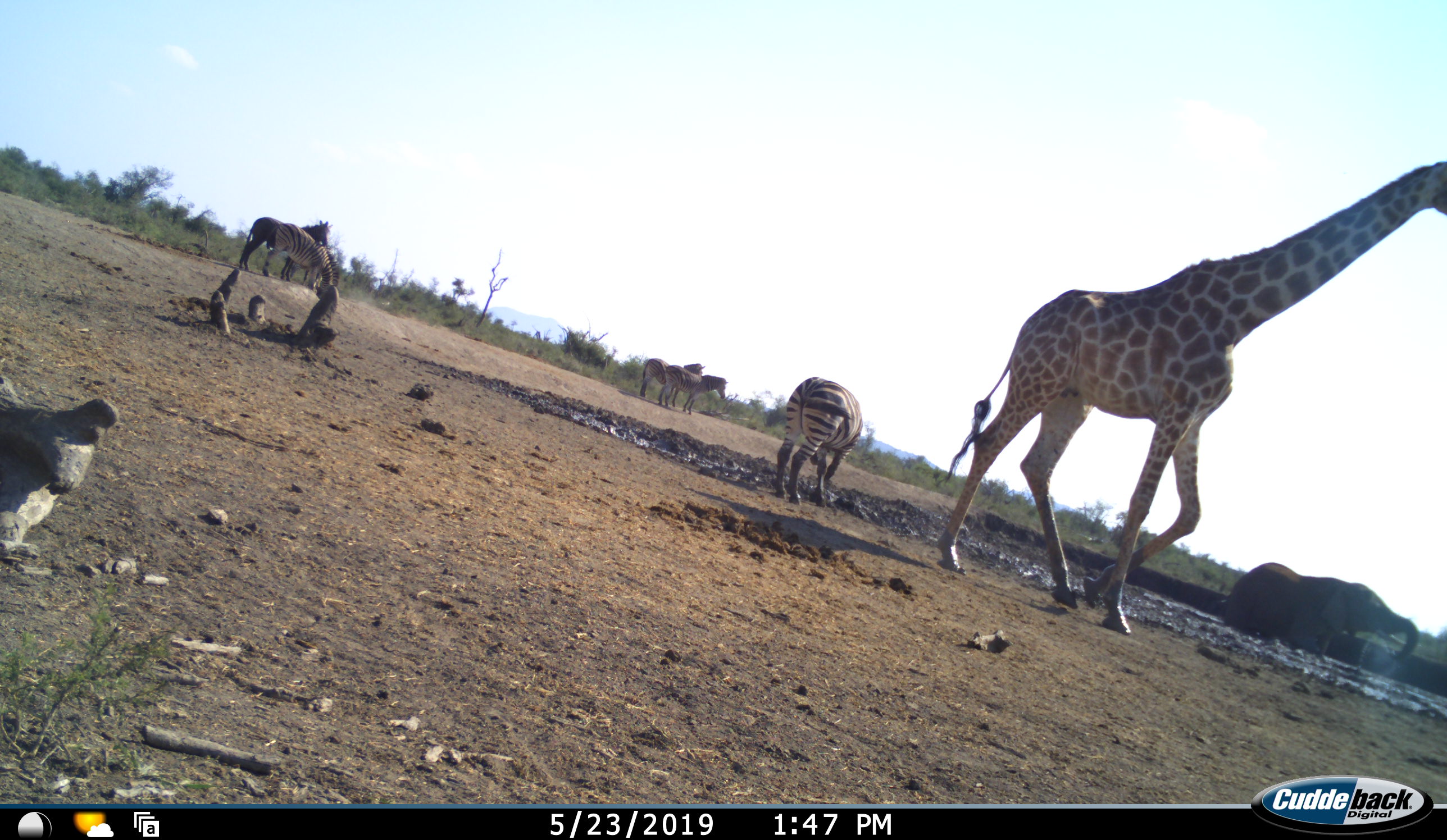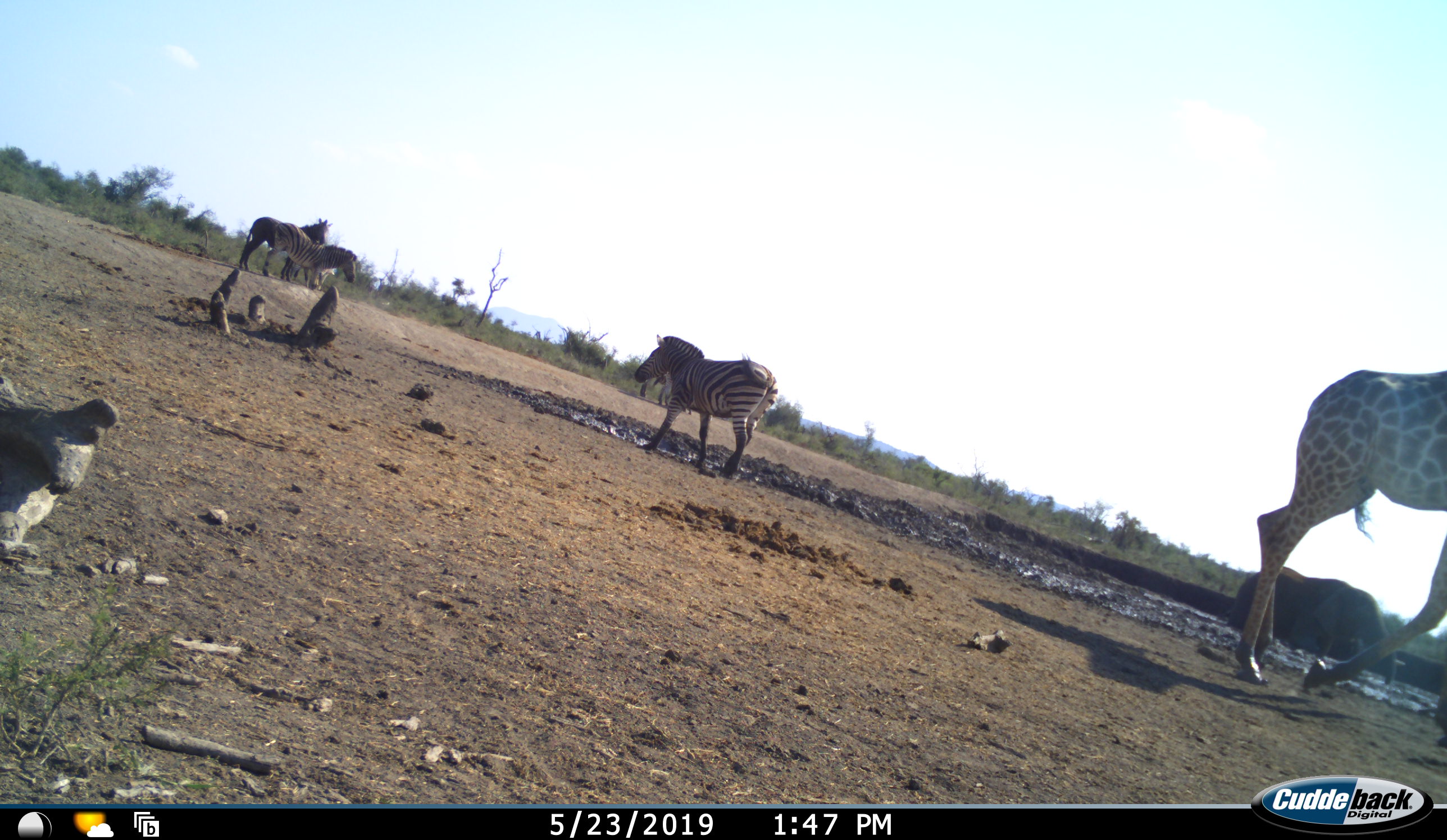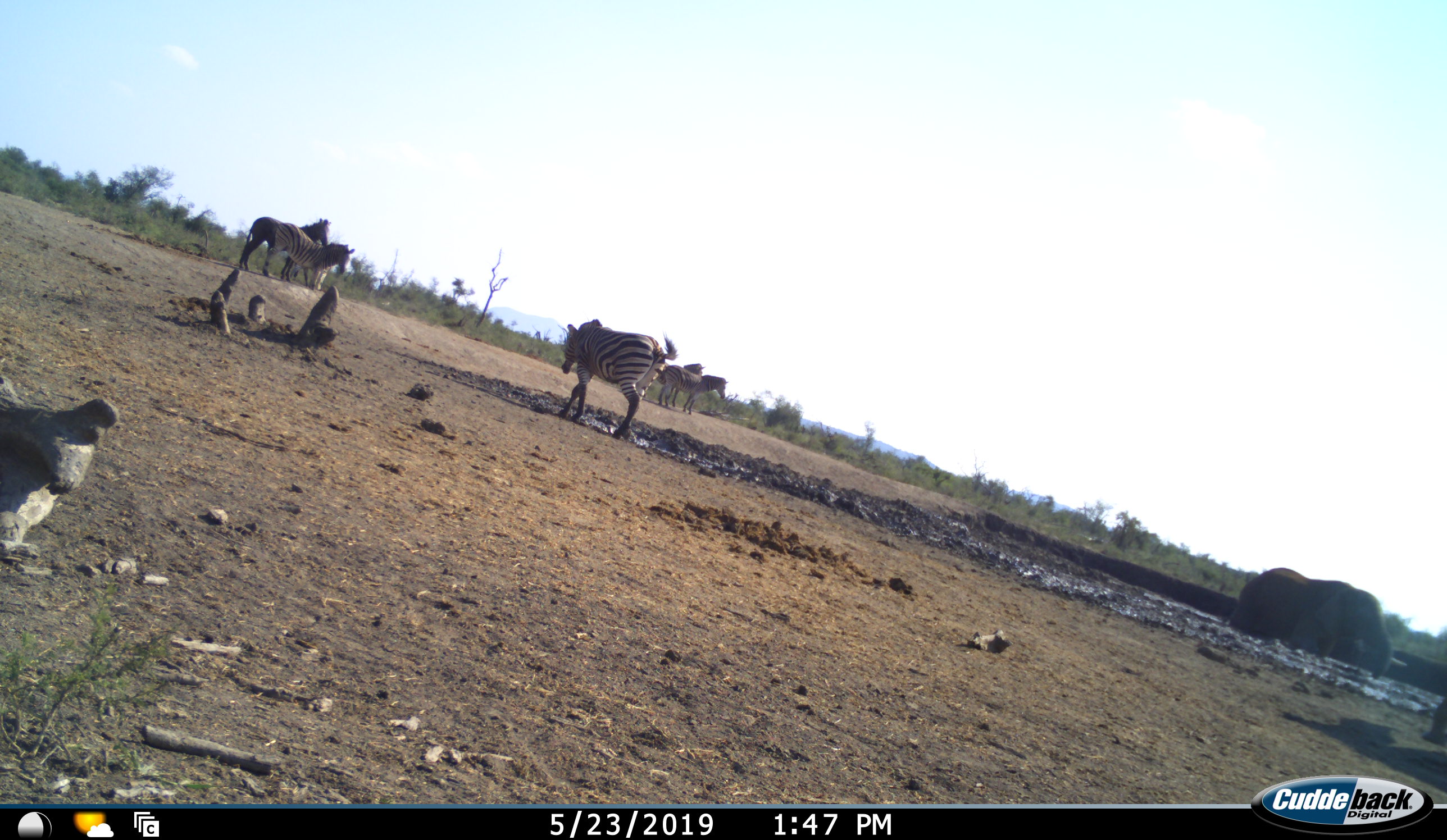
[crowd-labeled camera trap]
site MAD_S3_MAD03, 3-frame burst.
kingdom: Animalia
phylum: Chordata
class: Mammalia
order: Proboscidea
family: Elephantidae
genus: Loxodonta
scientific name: Loxodonta africana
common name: african bush elephant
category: elephant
Elephant (african bush elephant) (Loxodonta africana), count 1. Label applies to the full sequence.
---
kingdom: Animalia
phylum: Chordata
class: Mammalia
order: Artiodactyla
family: Giraffidae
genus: Giraffa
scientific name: Giraffa camelopardalis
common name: giraffe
Giraffe (Giraffa camelopardalis), count 1. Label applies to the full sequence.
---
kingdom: Animalia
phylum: Chordata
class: Mammalia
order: Perissodactyla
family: Equidae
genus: Equus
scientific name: Equus quagga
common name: plains zebra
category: zebraplains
Zebraplains (plains zebra) (Equus quagga), count 5. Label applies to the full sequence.